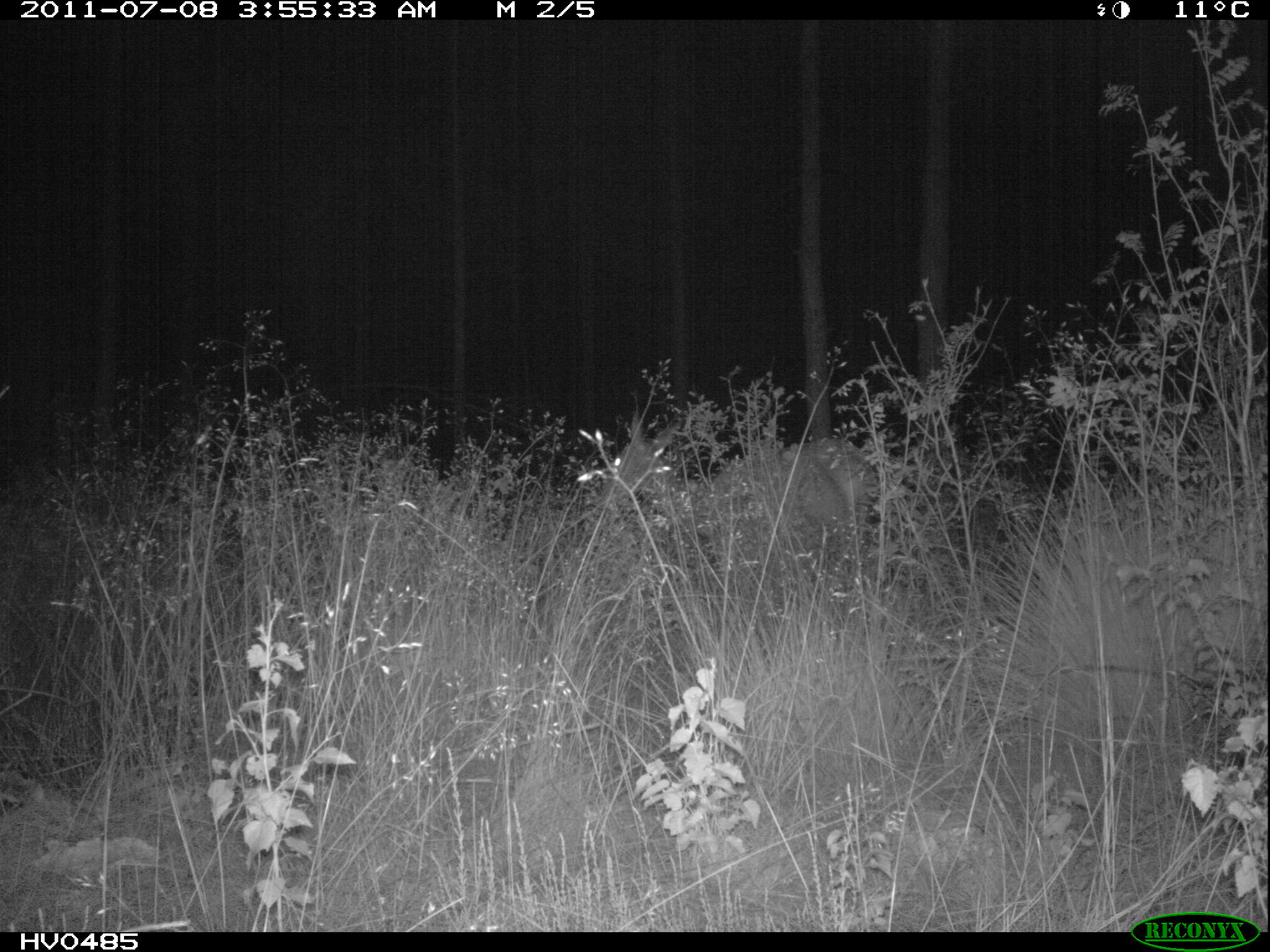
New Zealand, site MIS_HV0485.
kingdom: Animalia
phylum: Chordata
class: Mammalia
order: Artiodactyla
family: Cervidae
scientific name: Cervidae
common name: deer